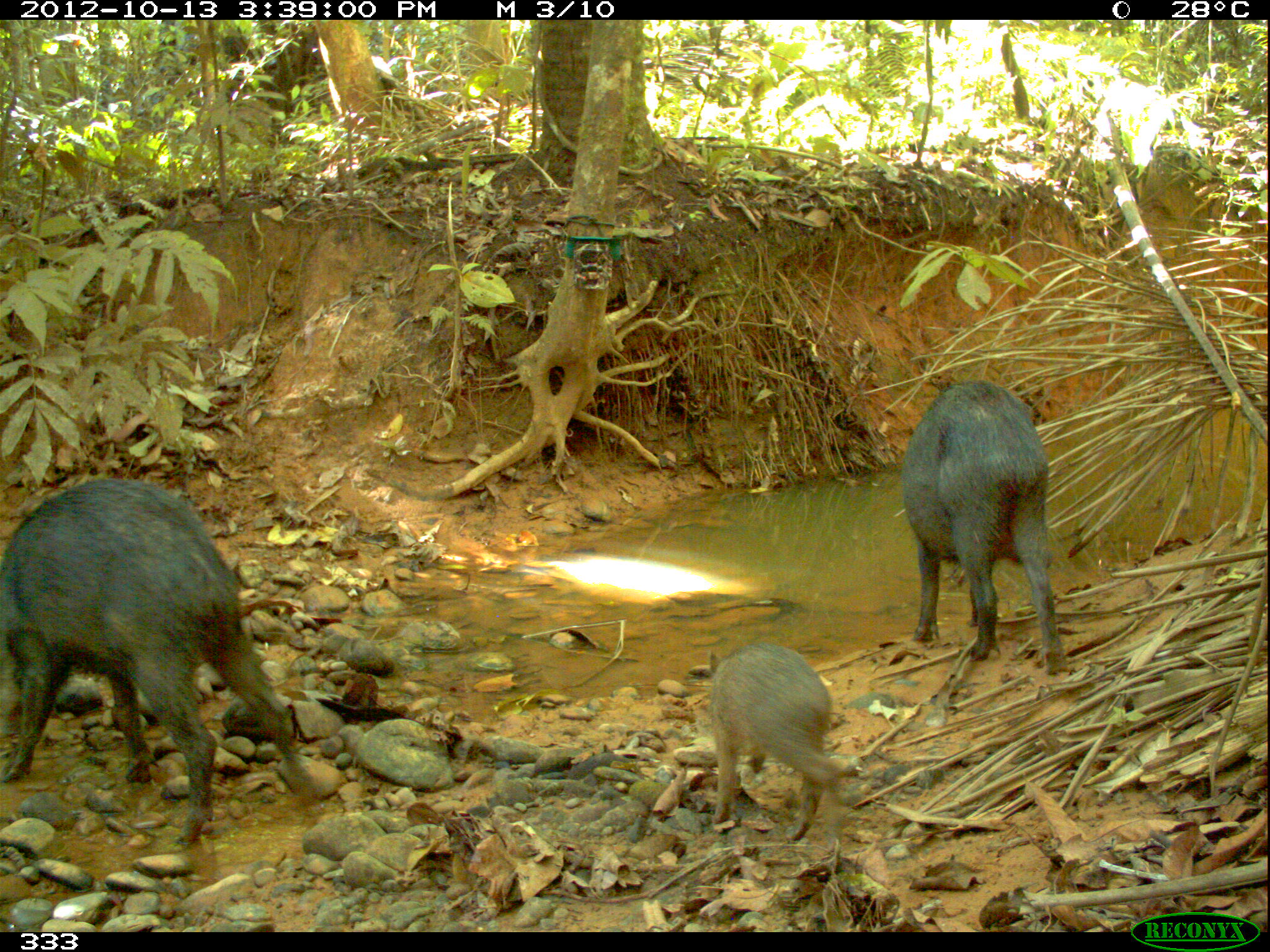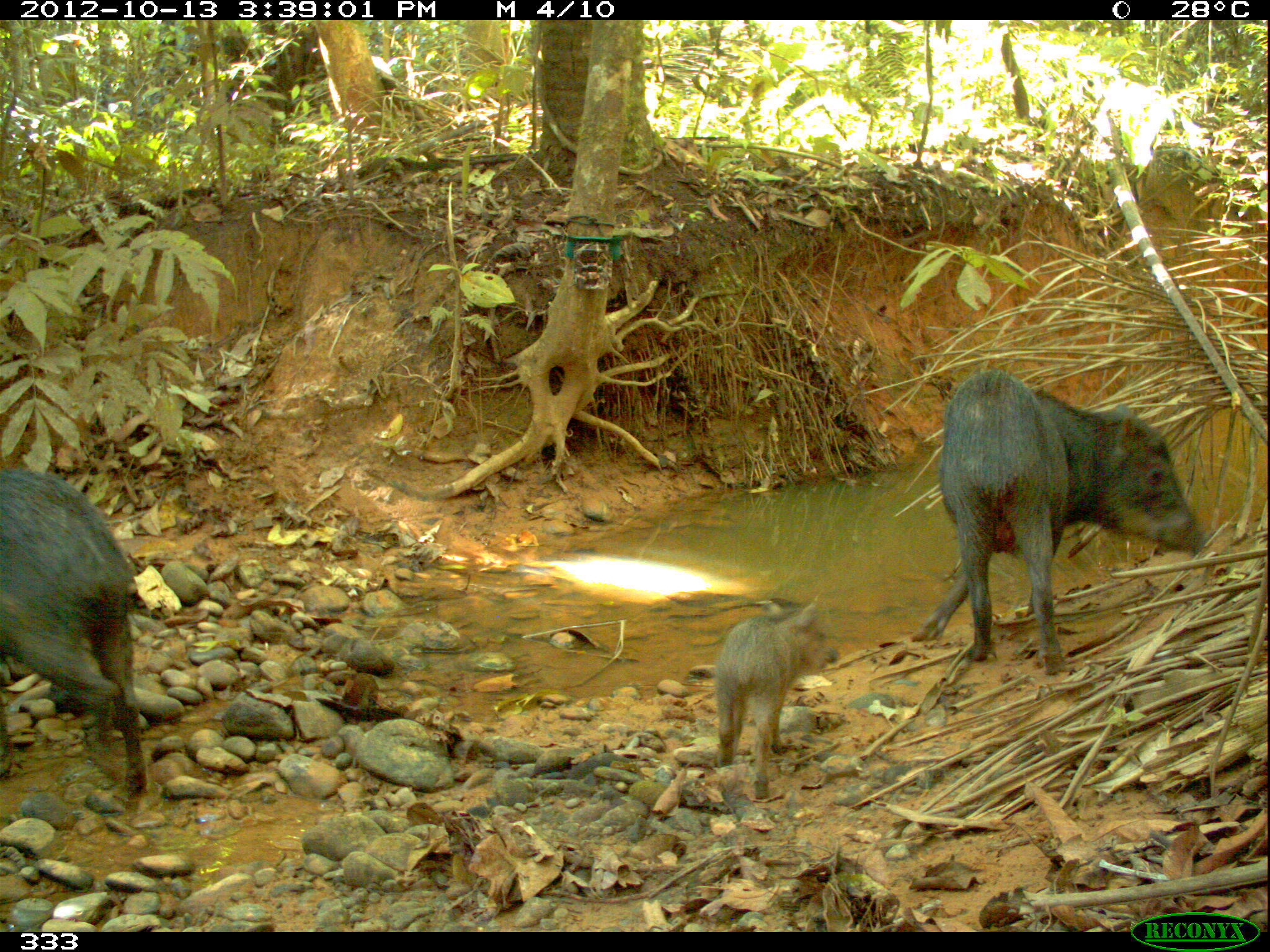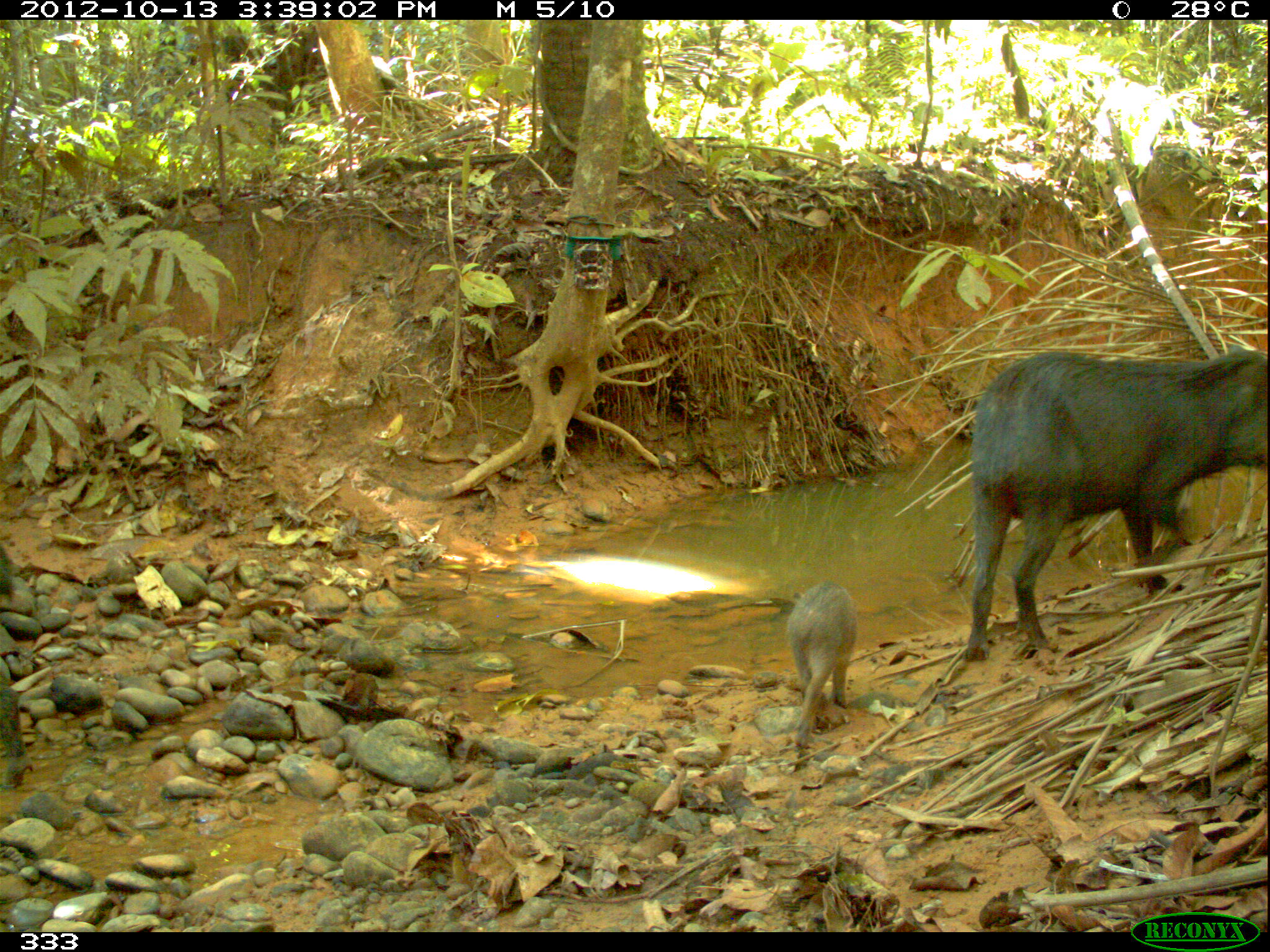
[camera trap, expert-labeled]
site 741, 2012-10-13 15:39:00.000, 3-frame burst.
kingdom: Animalia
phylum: Chordata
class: Mammalia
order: Artiodactyla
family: Tayassuidae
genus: Tayassu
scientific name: Tayassu pecari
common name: white-lipped peccary